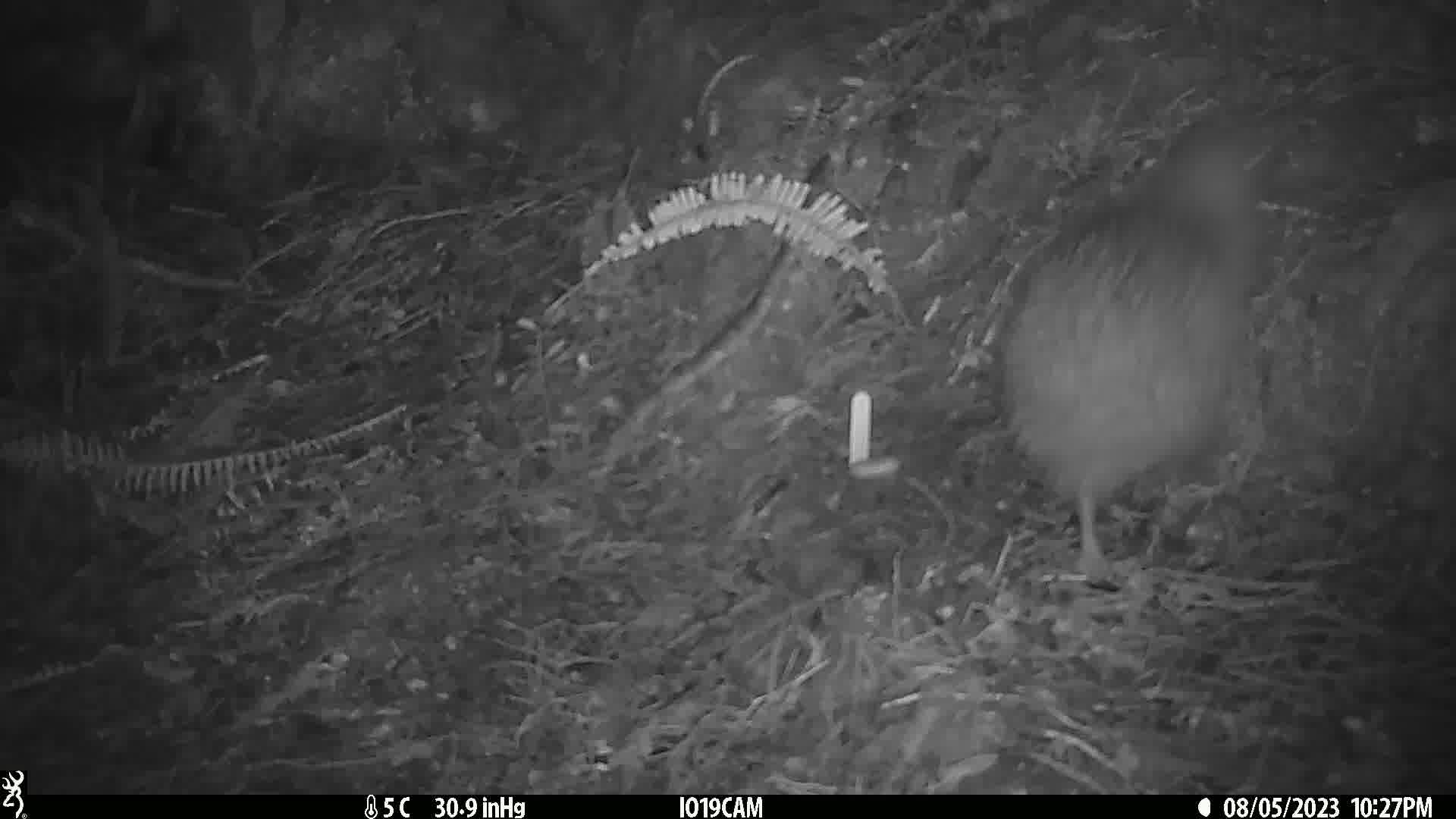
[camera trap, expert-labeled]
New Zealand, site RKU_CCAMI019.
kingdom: Animalia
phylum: Chordata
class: Aves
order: Apterygiformes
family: Apterygidae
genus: Apteryx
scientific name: Apteryx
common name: kiwi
Kiwi (Apteryx).